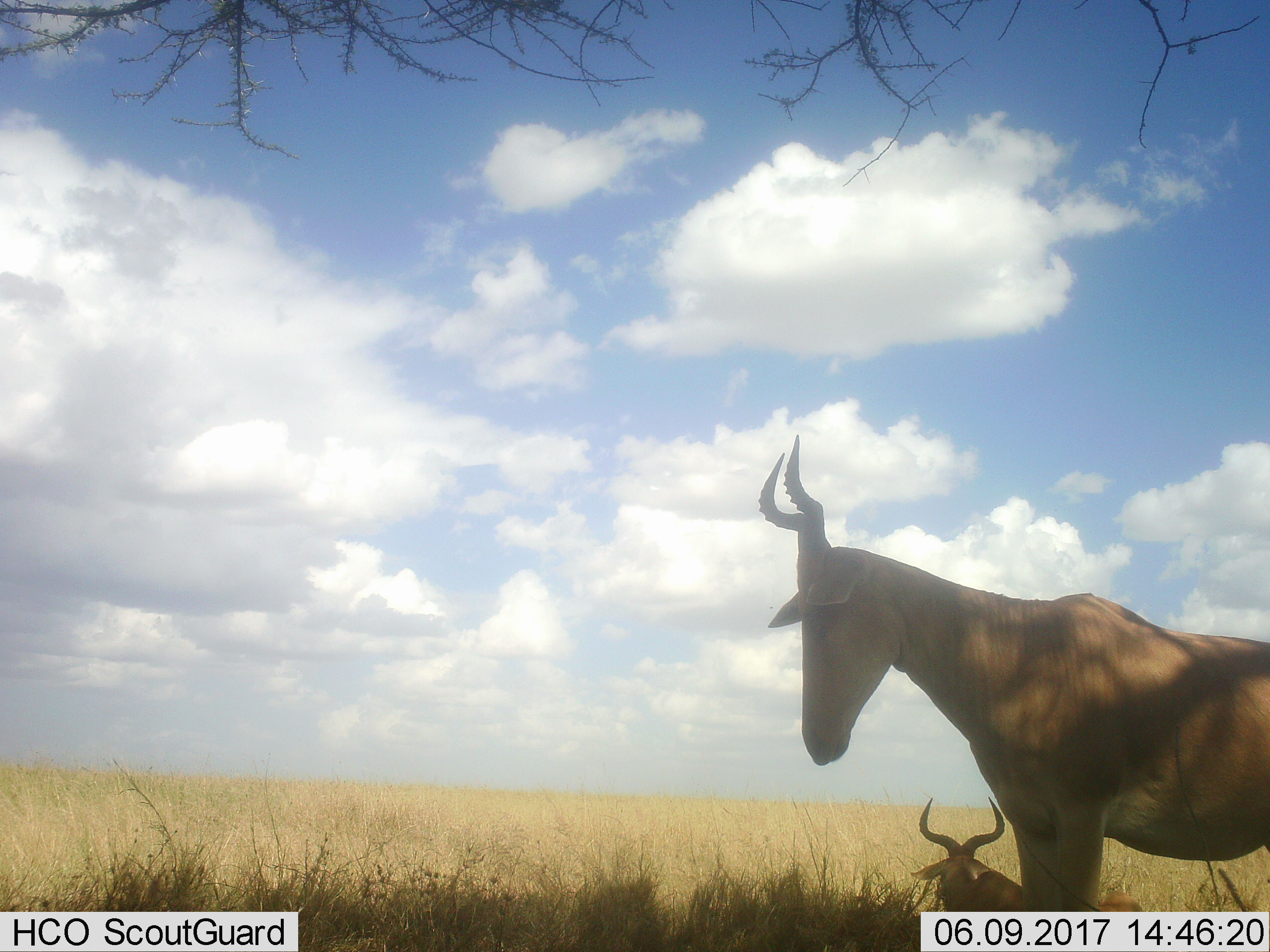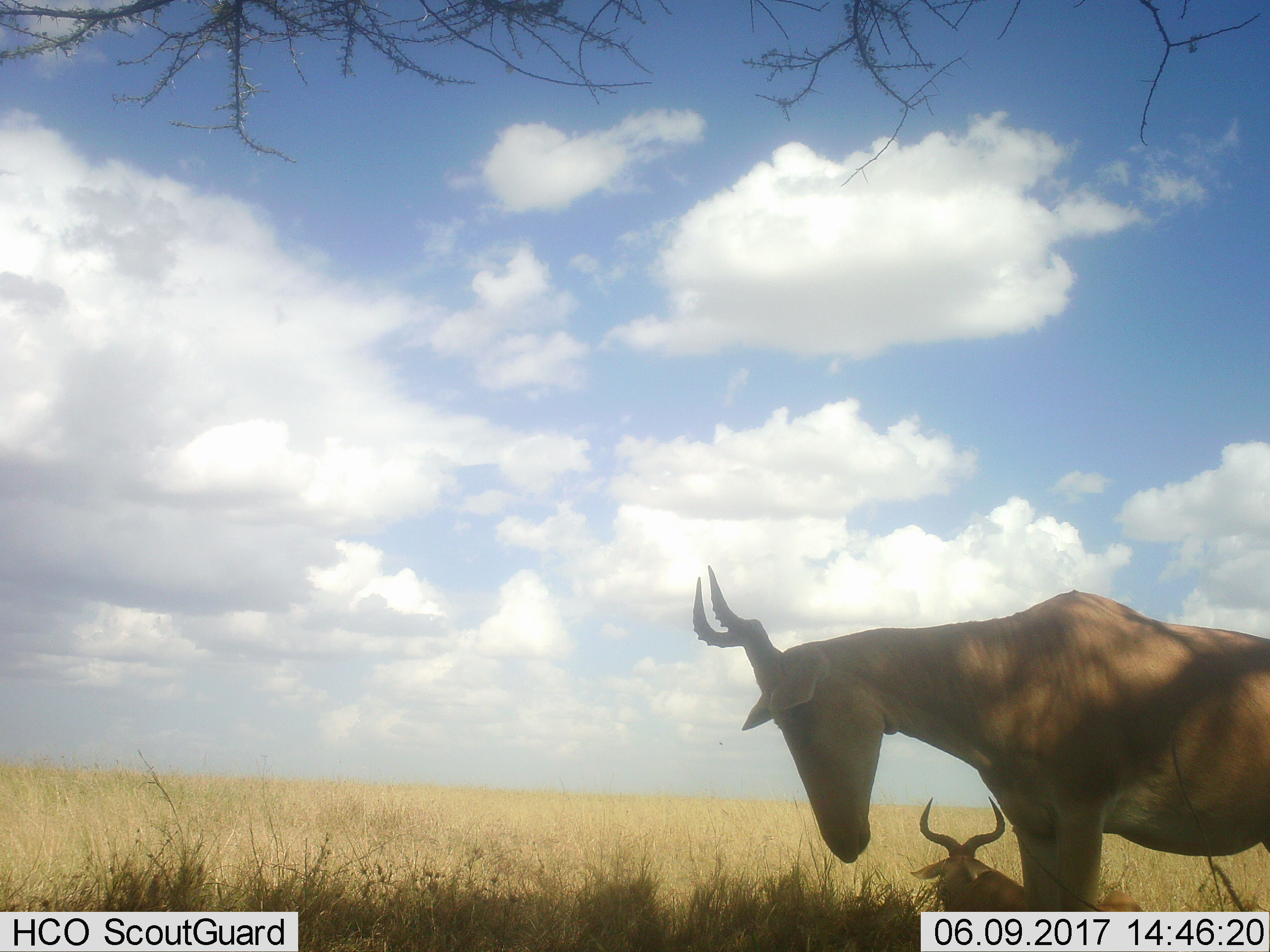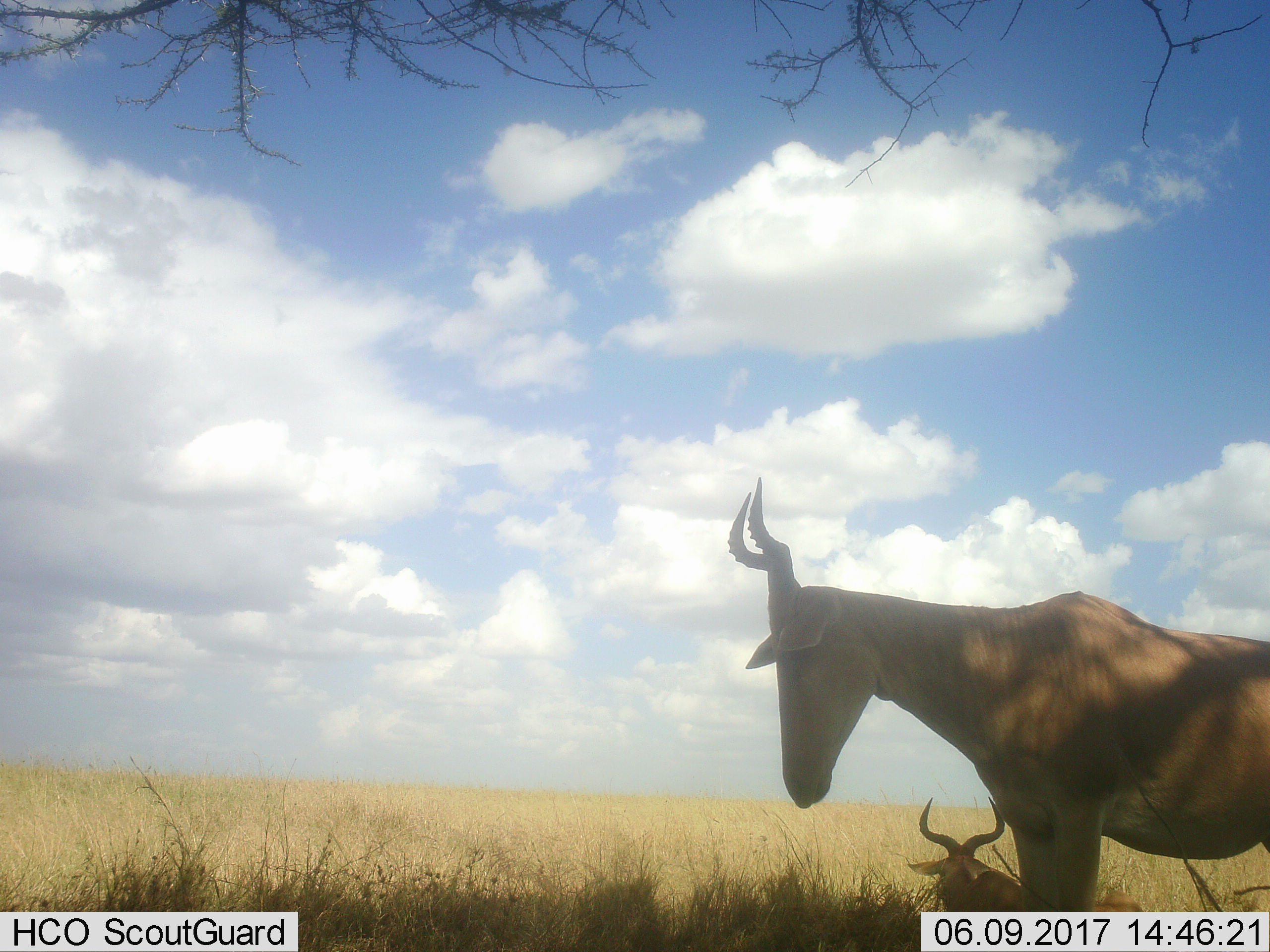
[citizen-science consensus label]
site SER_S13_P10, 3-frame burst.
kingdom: Animalia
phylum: Chordata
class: Mammalia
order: Artiodactyla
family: Bovidae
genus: Alcelaphus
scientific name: Alcelaphus buselaphus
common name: hartebeest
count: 2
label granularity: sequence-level